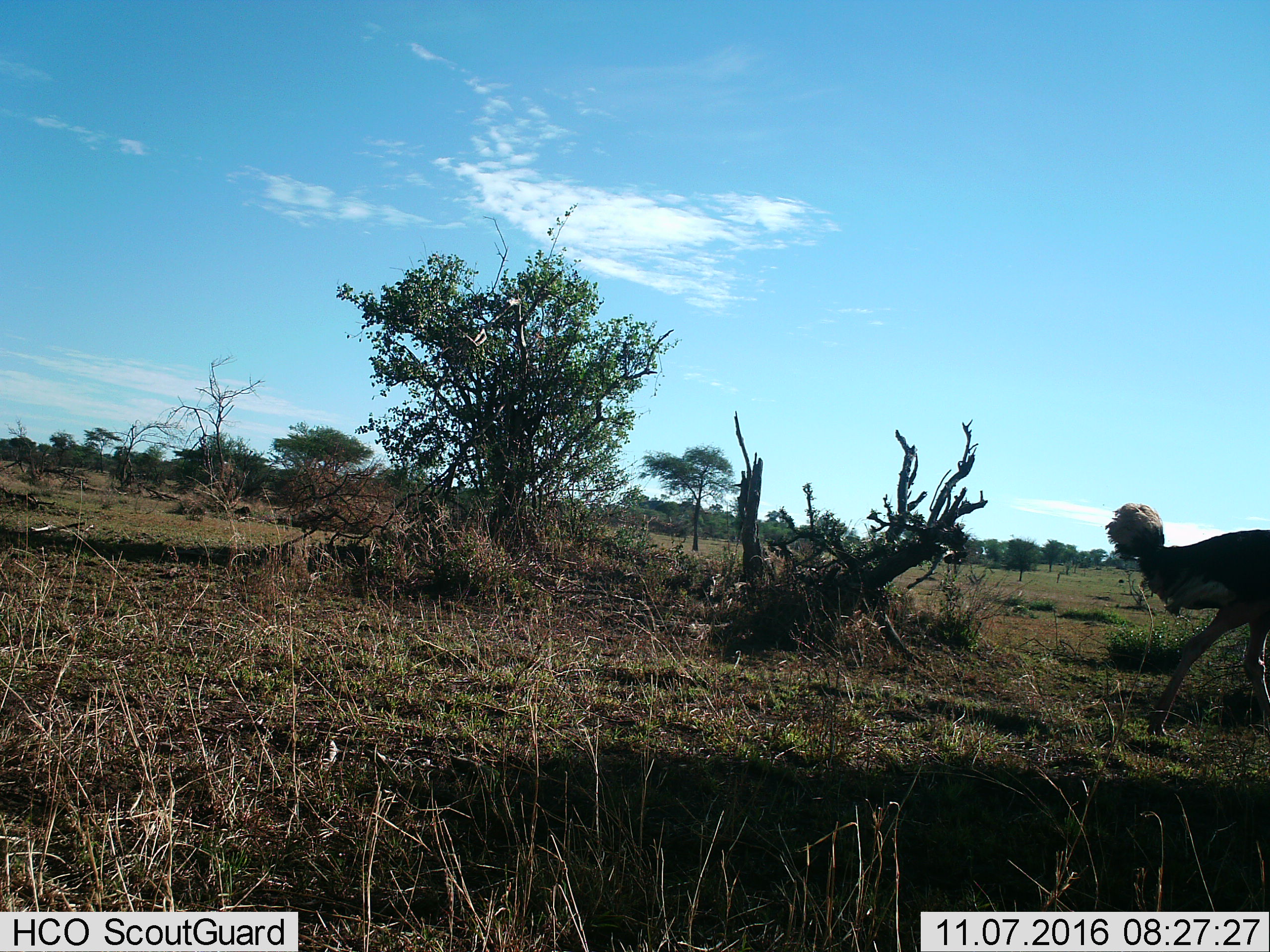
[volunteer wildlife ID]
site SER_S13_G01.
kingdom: Animalia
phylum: Chordata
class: Aves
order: Struthioniformes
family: Struthionidae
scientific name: Struthionidae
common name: ostrich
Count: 1.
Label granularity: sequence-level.